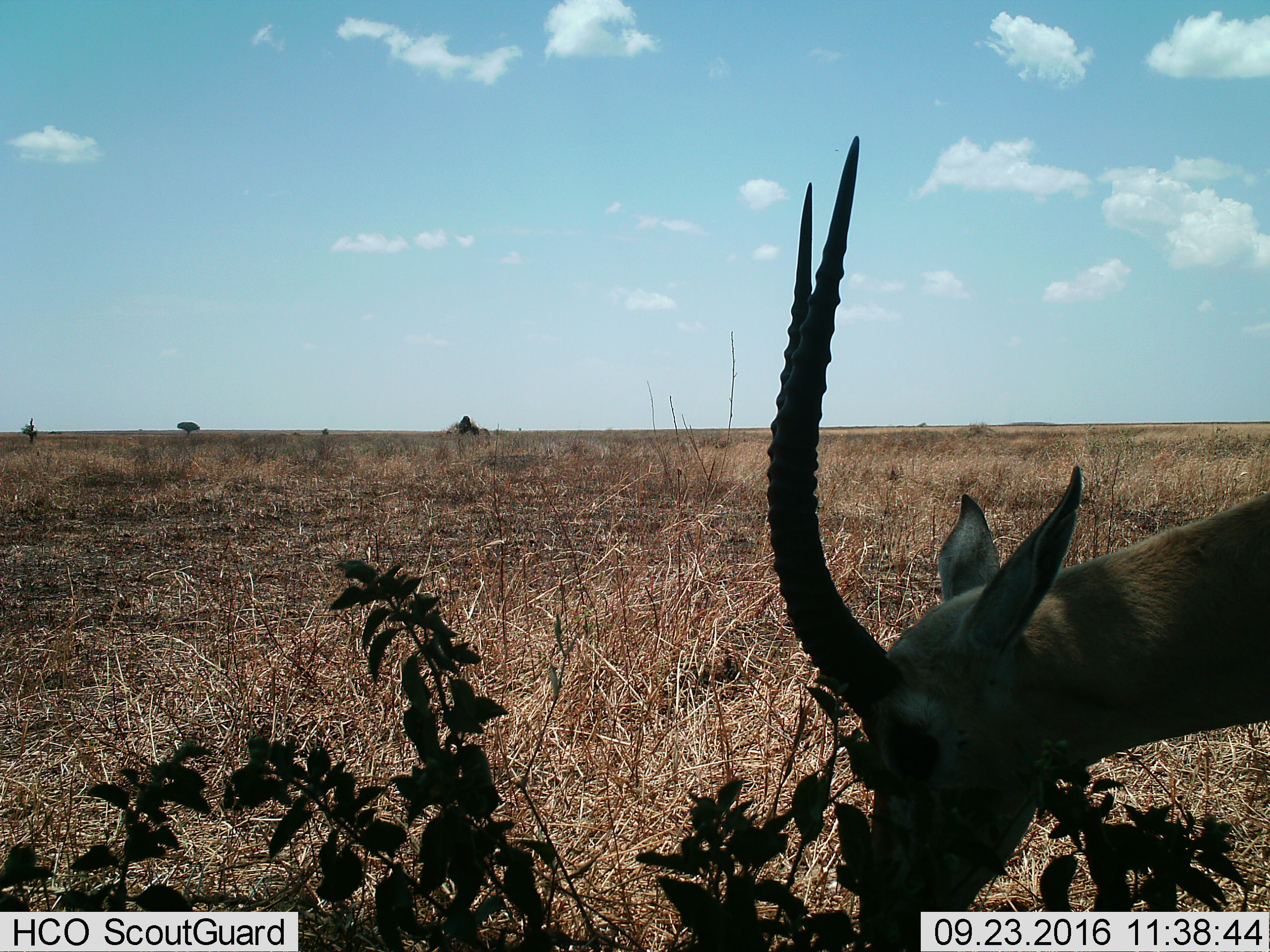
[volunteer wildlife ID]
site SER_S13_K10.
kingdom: Animalia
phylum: Chordata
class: Mammalia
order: Artiodactyla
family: Bovidae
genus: Eudorcas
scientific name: Eudorcas thomsonii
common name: thomson's gazelle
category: gazellethomsons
Gazellethomsons (thomson's gazelle) (Eudorcas thomsonii), count 1. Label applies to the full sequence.